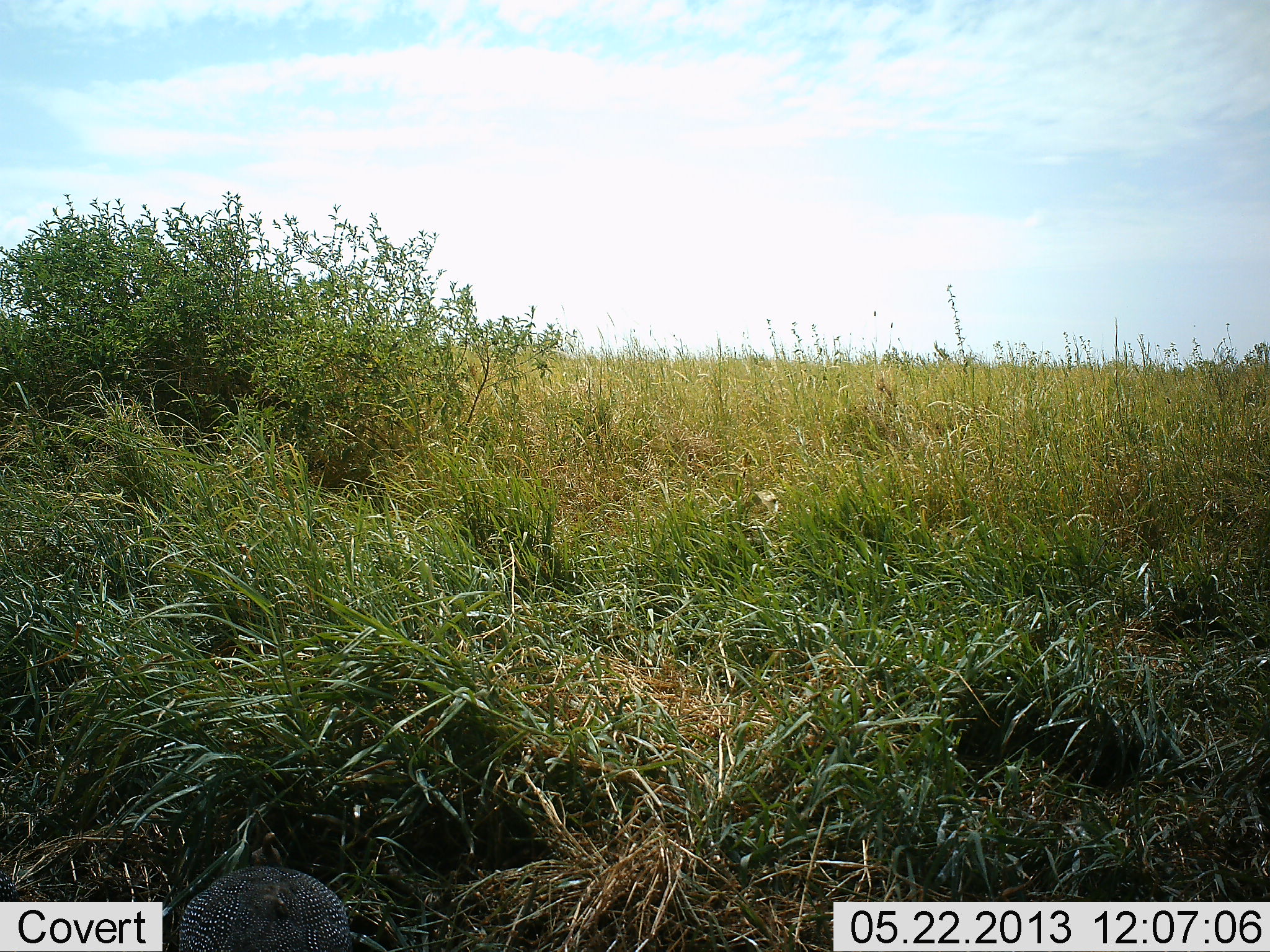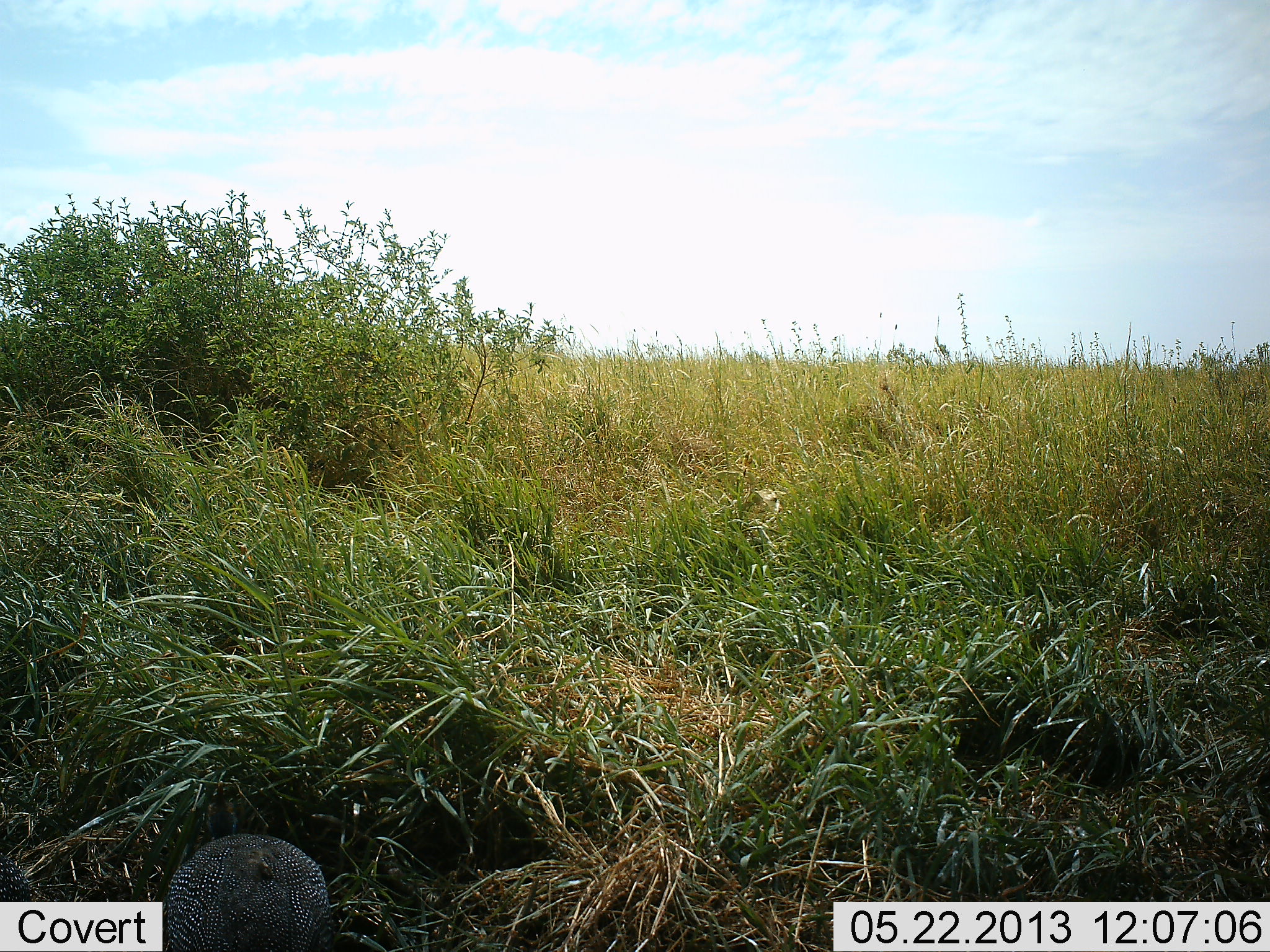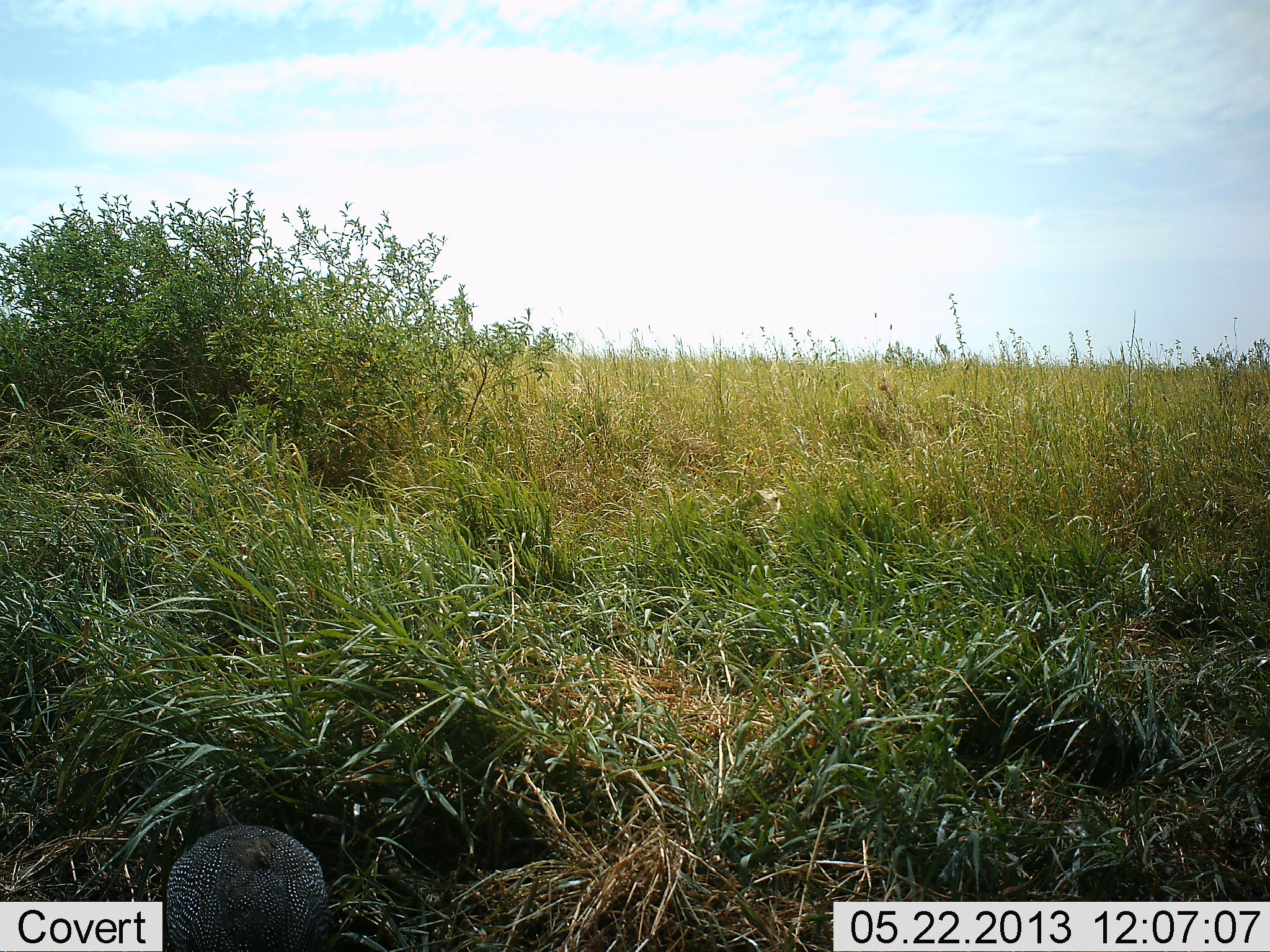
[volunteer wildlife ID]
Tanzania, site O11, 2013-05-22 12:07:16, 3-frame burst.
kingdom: Animalia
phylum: Chordata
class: Aves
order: Galliformes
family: Numididae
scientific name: Numididae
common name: guinea fowl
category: guineafowl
Guineafowl (guinea fowl) (Numididae), count 1. Behavior (volunteer vote fractions): standing 33%, resting 17%, moving 33%, interacting 0%. Young present (vote fraction): 0%. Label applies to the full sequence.